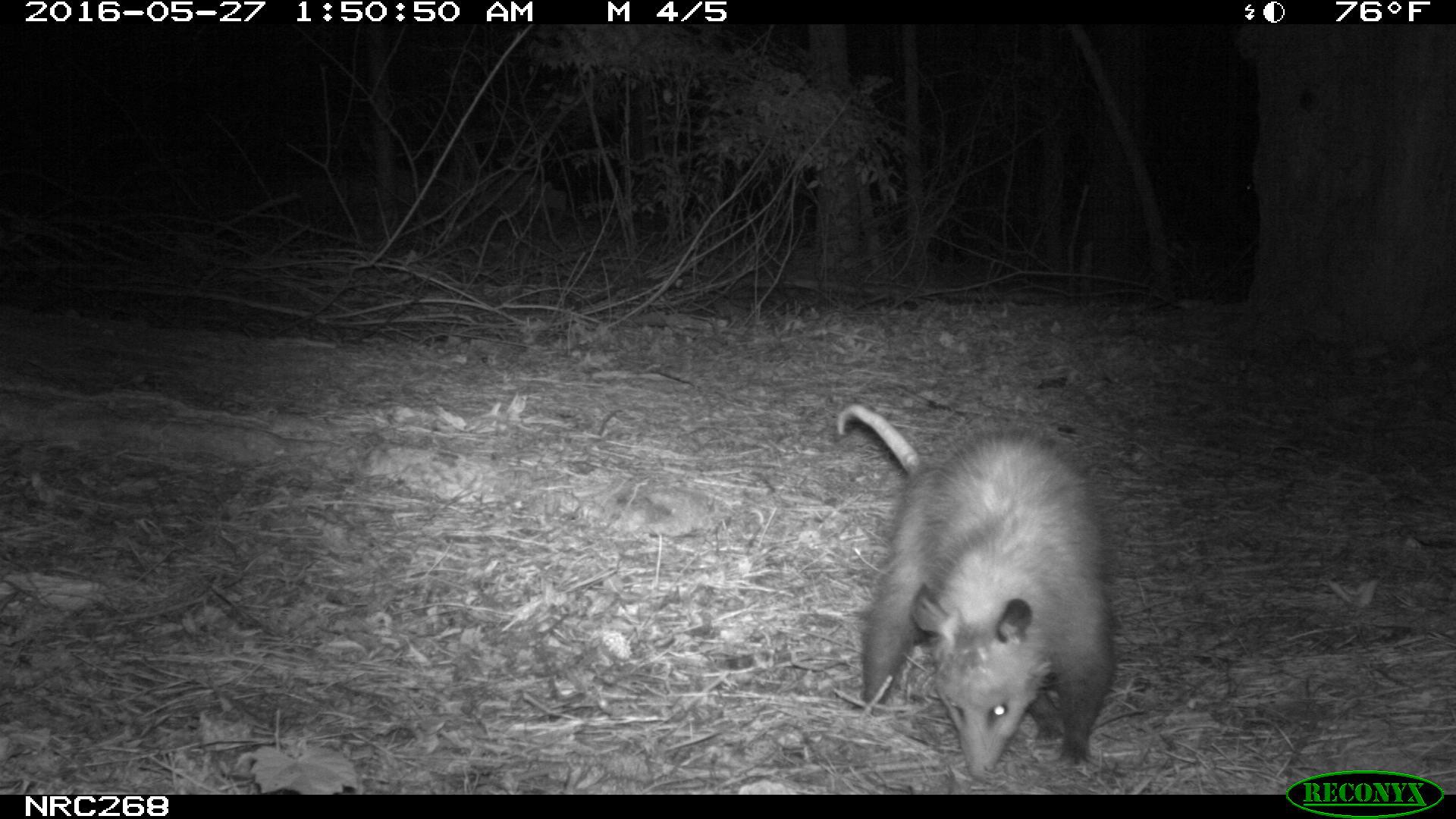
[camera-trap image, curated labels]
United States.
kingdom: Animalia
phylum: Chordata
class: Mammalia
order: Didelphimorphia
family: Didelphidae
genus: Didelphis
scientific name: Didelphis virginiana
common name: virginia opossum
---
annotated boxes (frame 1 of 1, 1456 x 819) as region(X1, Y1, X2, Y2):
Virginia Opossum: region(820, 391, 1121, 789)